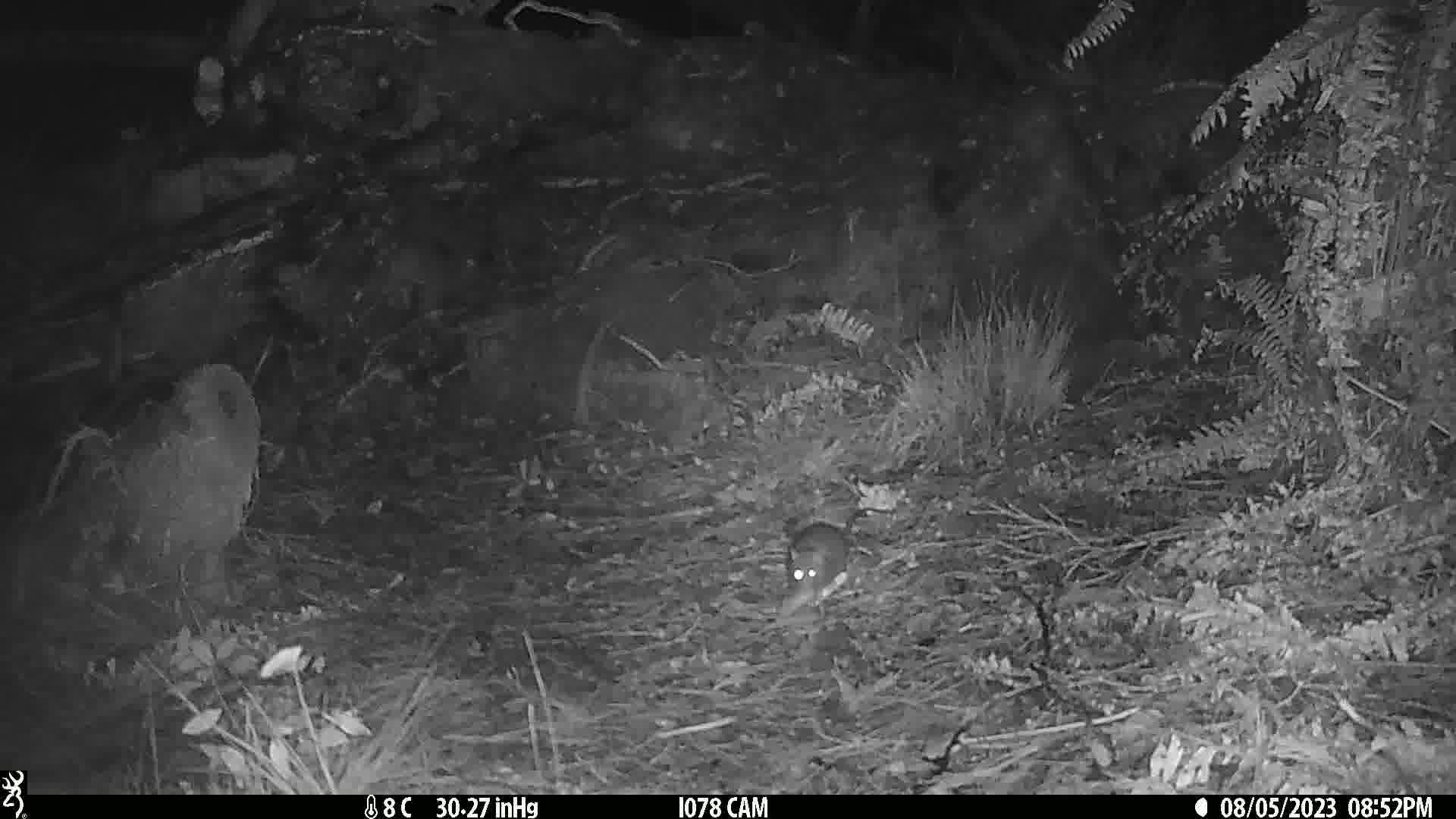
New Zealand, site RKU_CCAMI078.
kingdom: Animalia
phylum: Chordata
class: Mammalia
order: Rodentia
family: Muridae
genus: Rattus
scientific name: Rattus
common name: rat